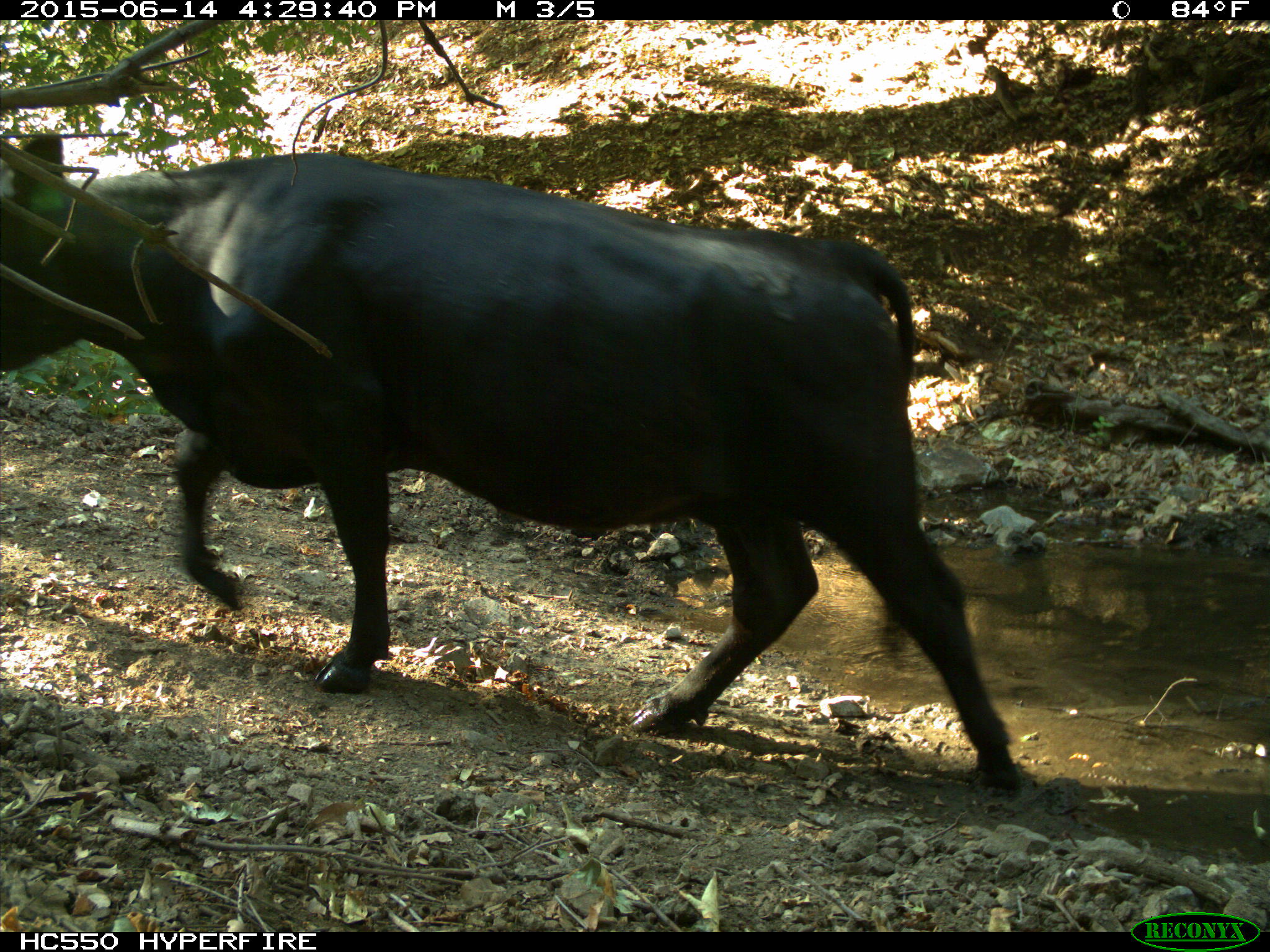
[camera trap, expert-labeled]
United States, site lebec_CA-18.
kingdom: Animalia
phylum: Chordata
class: Mammalia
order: Artiodactyla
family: Bovidae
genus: Bos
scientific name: Bos taurus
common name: domestic cow